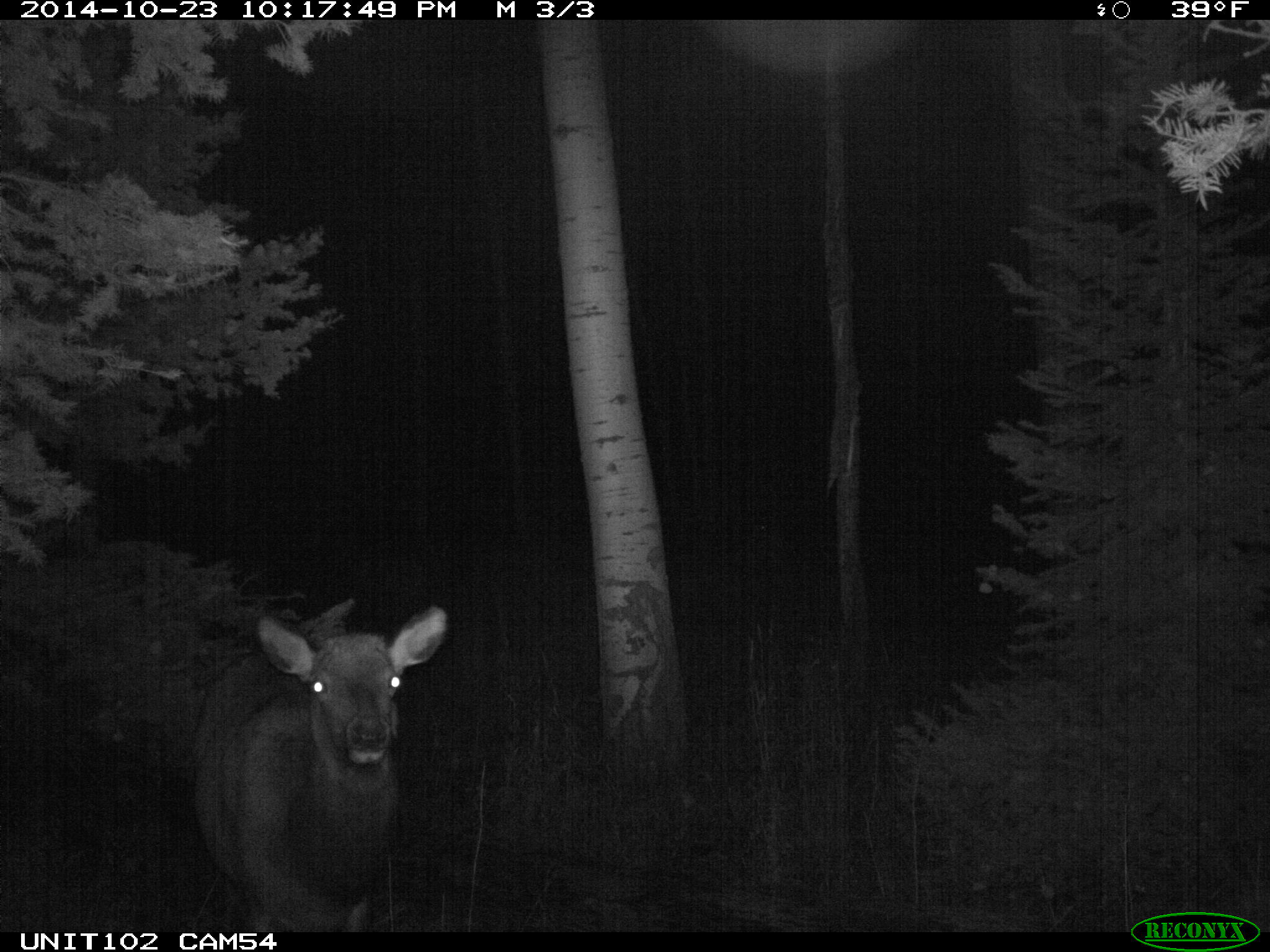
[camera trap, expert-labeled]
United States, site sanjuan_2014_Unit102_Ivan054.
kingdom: Animalia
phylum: Chordata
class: Mammalia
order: Artiodactyla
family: Cervidae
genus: Cervus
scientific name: Cervus elaphus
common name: red deer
Cervus elaphus (red deer).